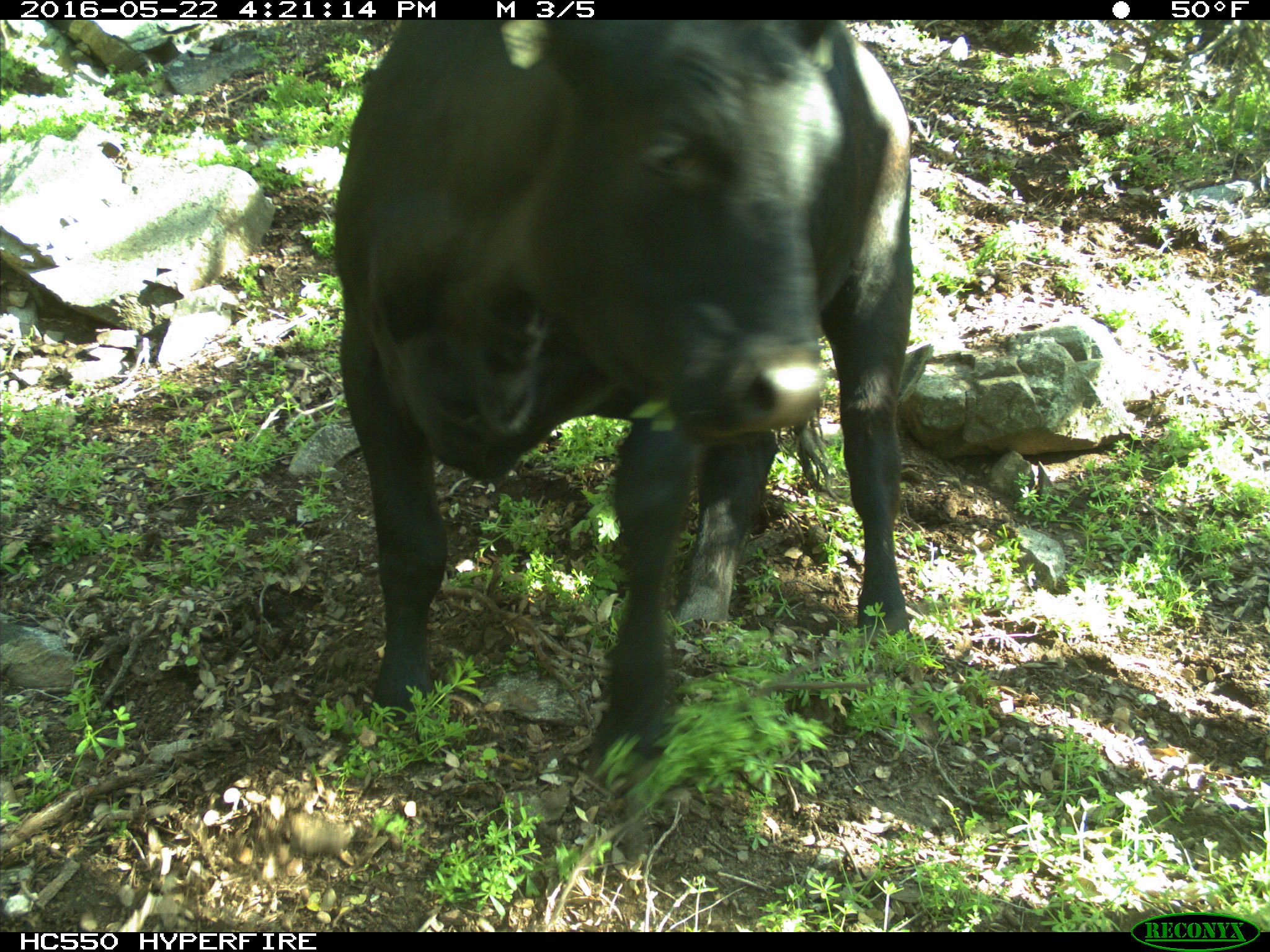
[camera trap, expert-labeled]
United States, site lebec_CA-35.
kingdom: Animalia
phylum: Chordata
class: Mammalia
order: Artiodactyla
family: Bovidae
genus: Bos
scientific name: Bos taurus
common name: domestic cow